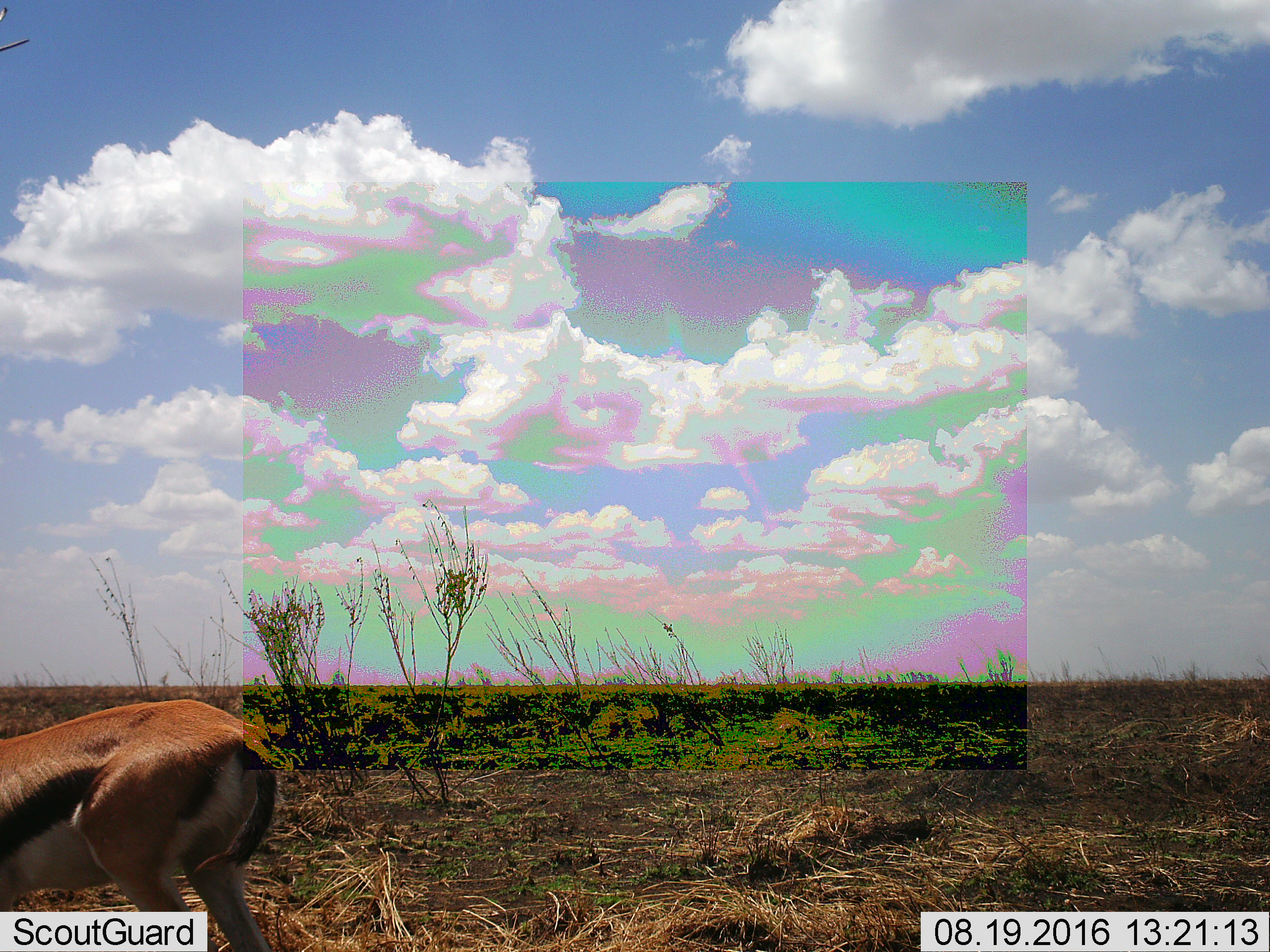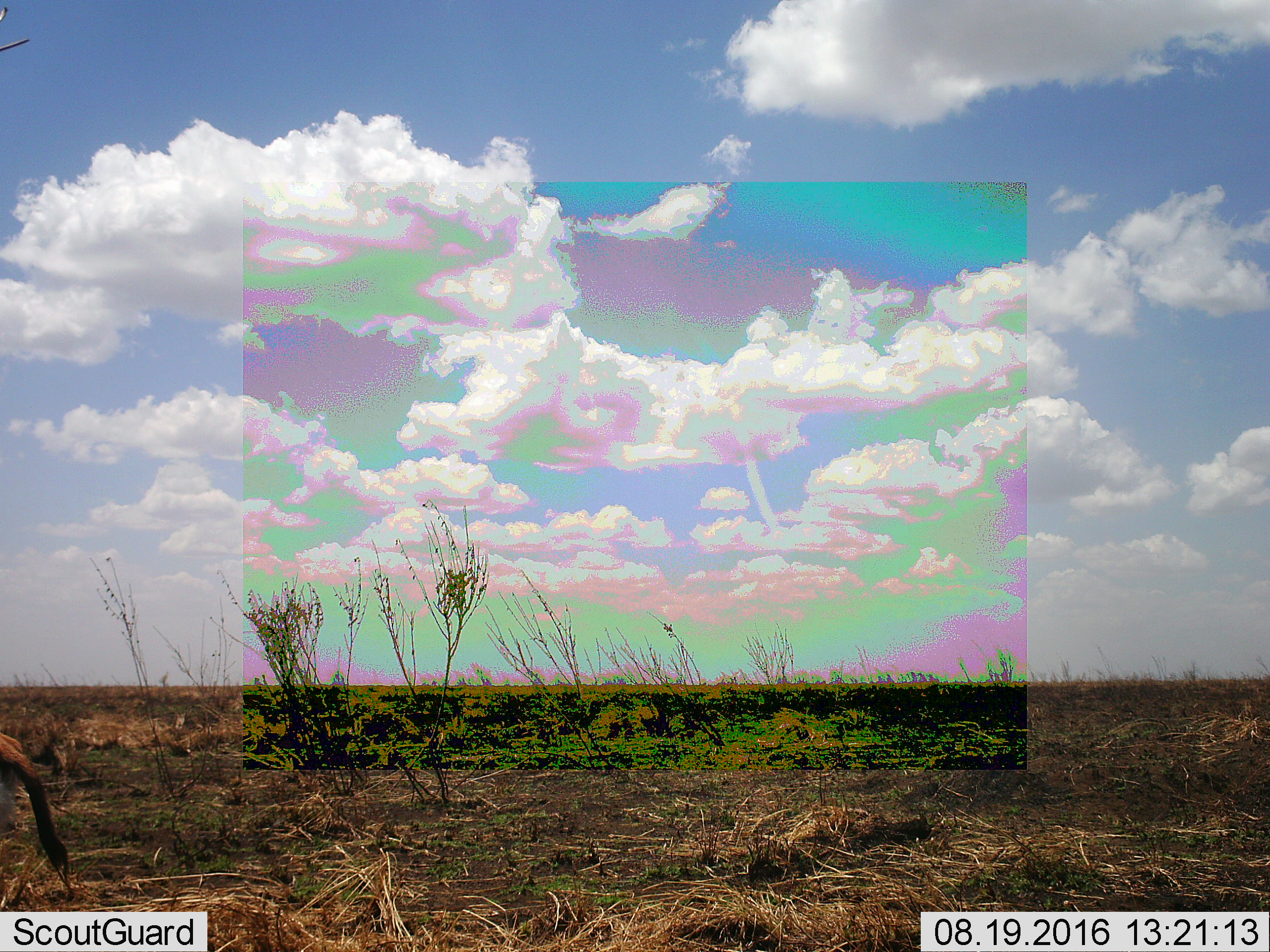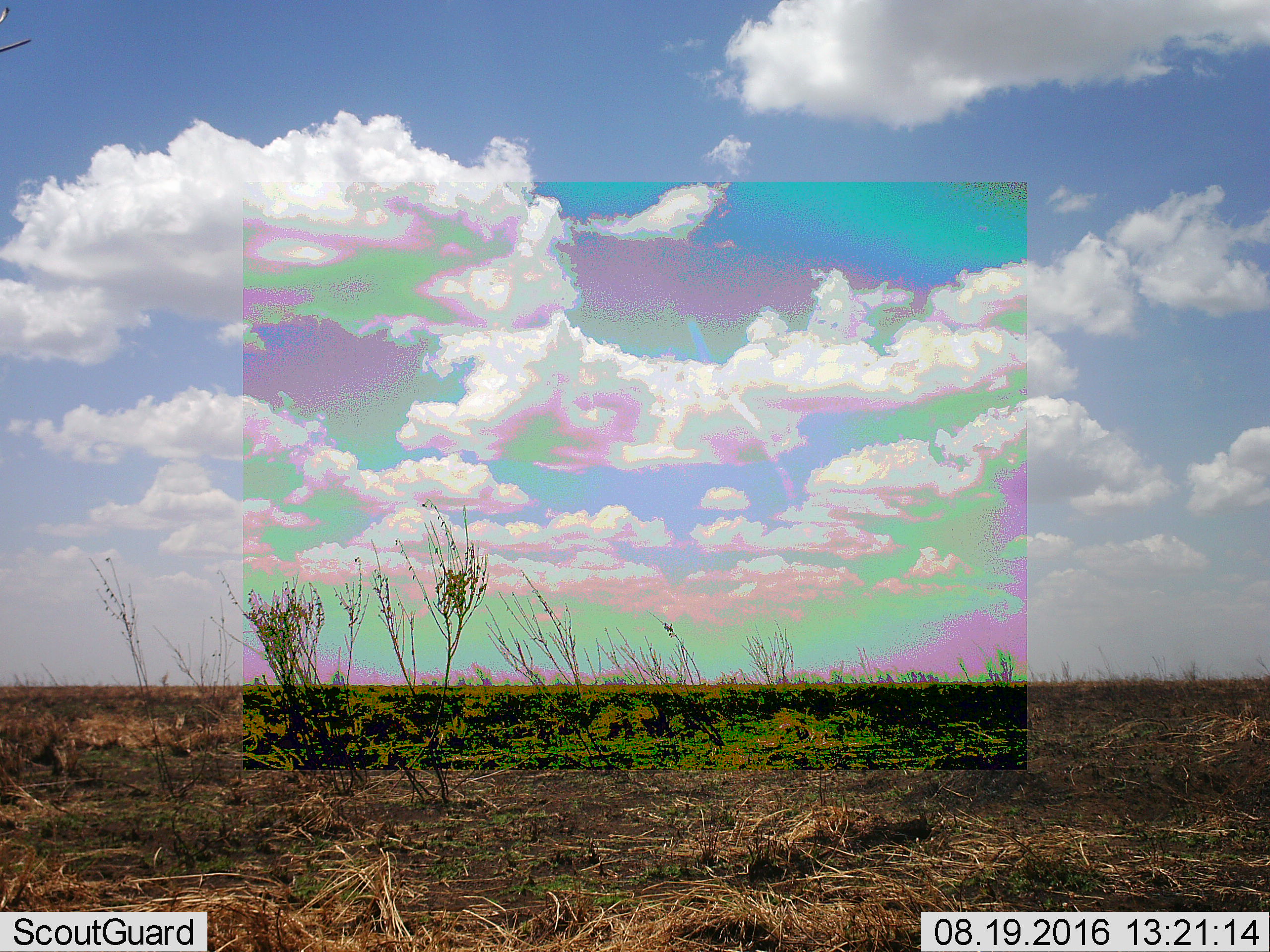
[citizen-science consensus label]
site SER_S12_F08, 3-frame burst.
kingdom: Animalia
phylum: Chordata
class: Mammalia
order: Artiodactyla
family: Bovidae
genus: Eudorcas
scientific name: Eudorcas thomsonii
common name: thomson's gazelle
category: gazellethomsons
Gazellethomsons (thomson's gazelle) (Eudorcas thomsonii), count 1. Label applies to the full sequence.